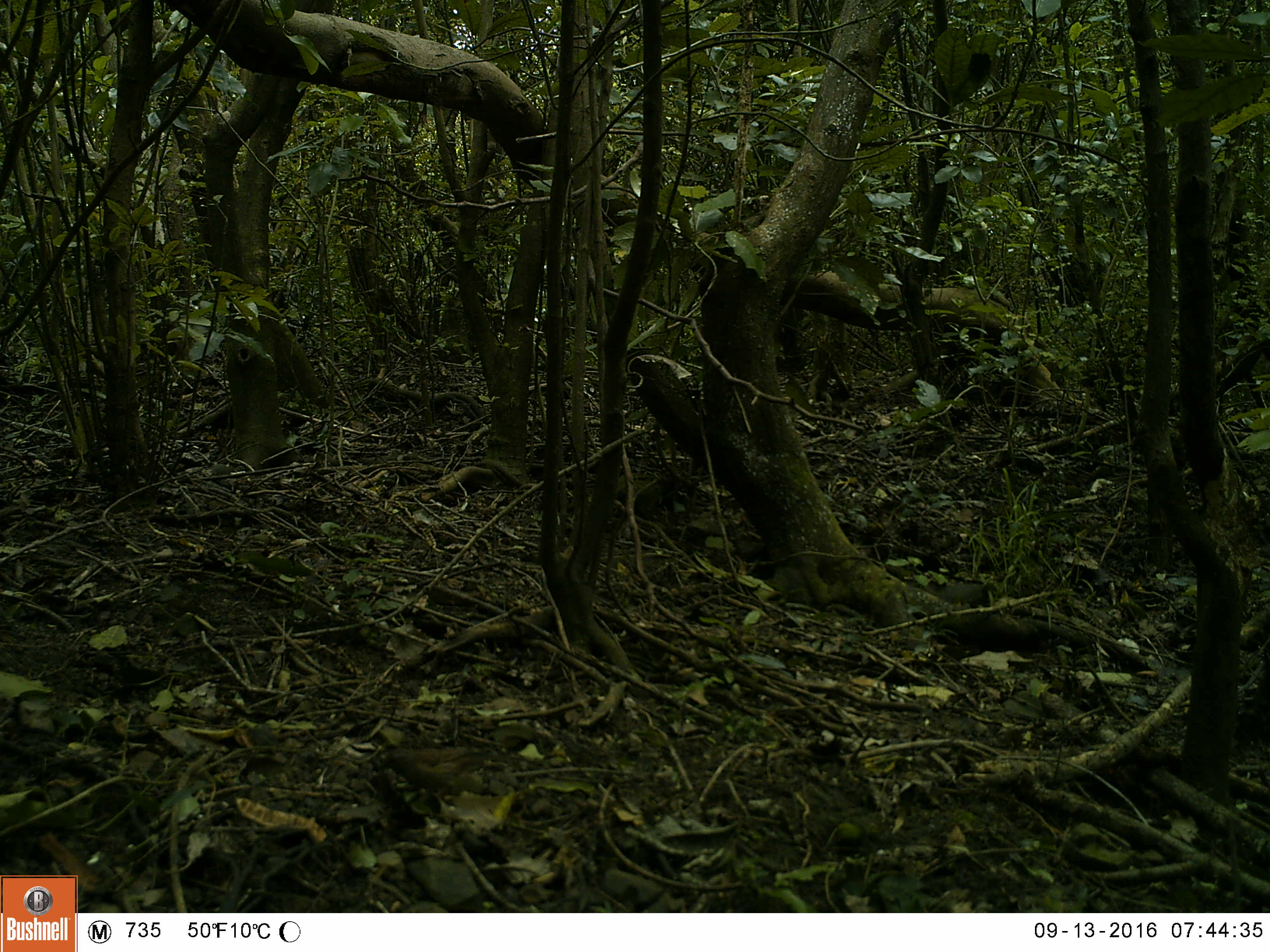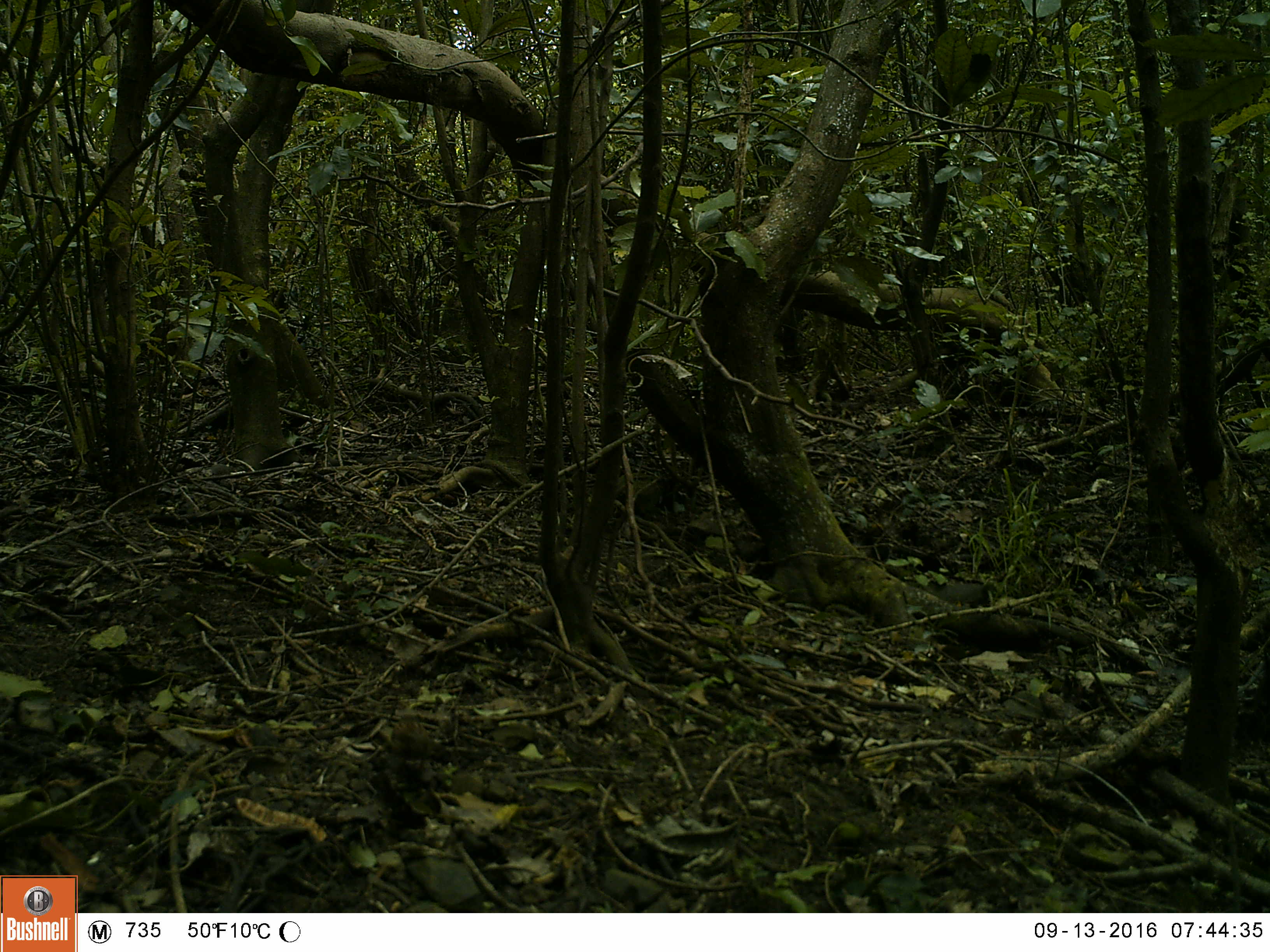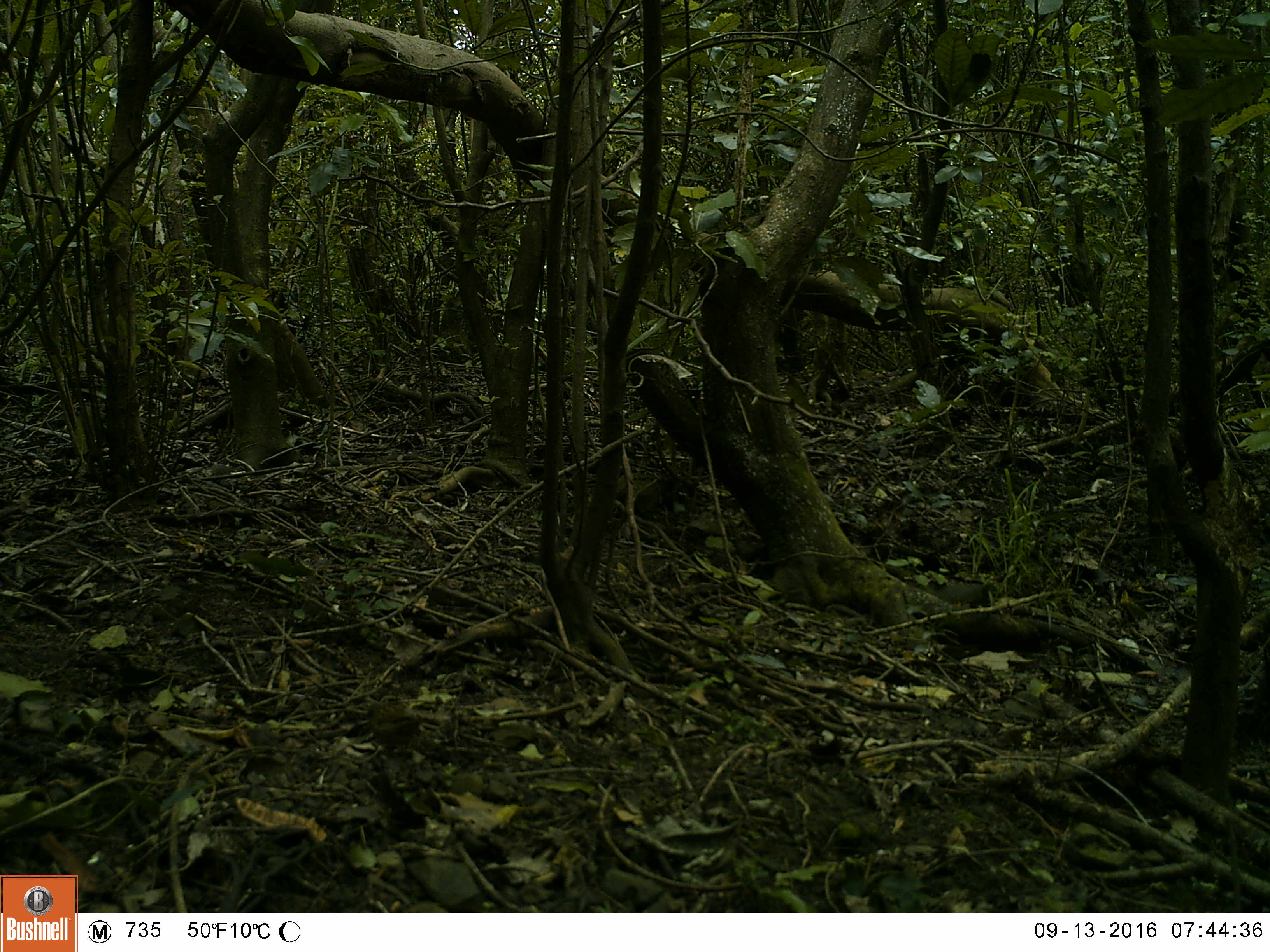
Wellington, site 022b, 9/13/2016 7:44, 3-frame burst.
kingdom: Animalia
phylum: Chordata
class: Aves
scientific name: Aves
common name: bird